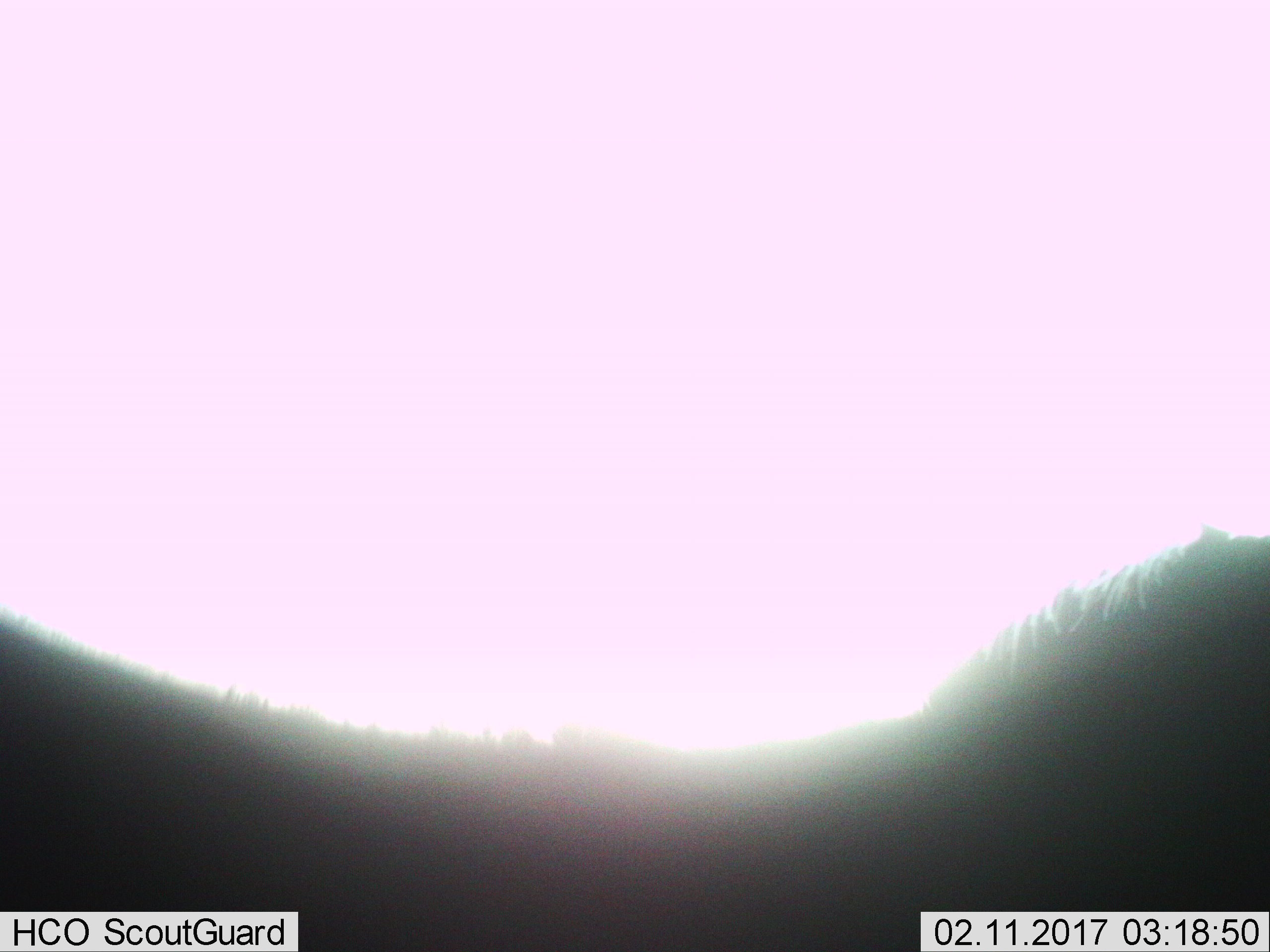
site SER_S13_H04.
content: unidentified animal